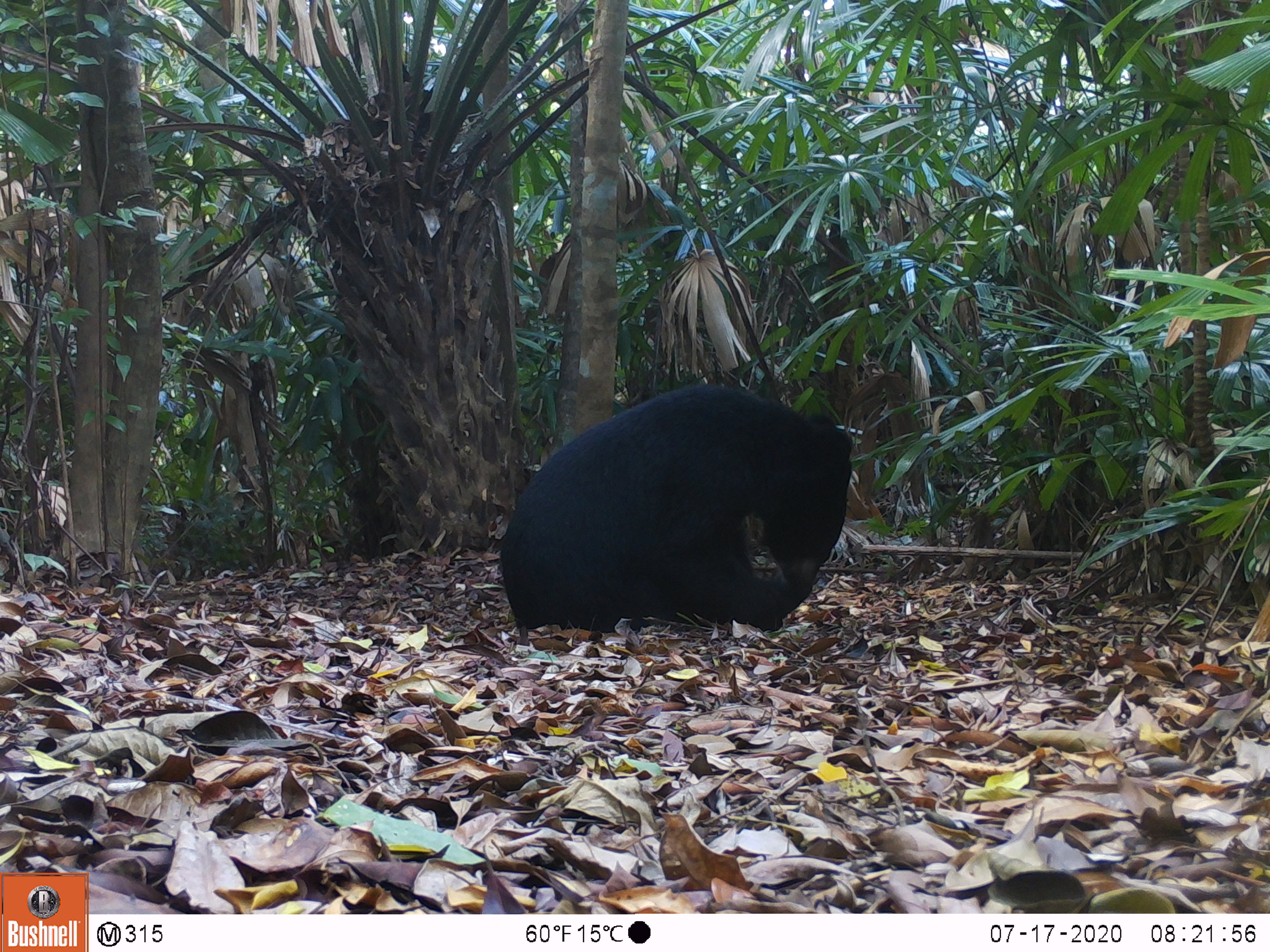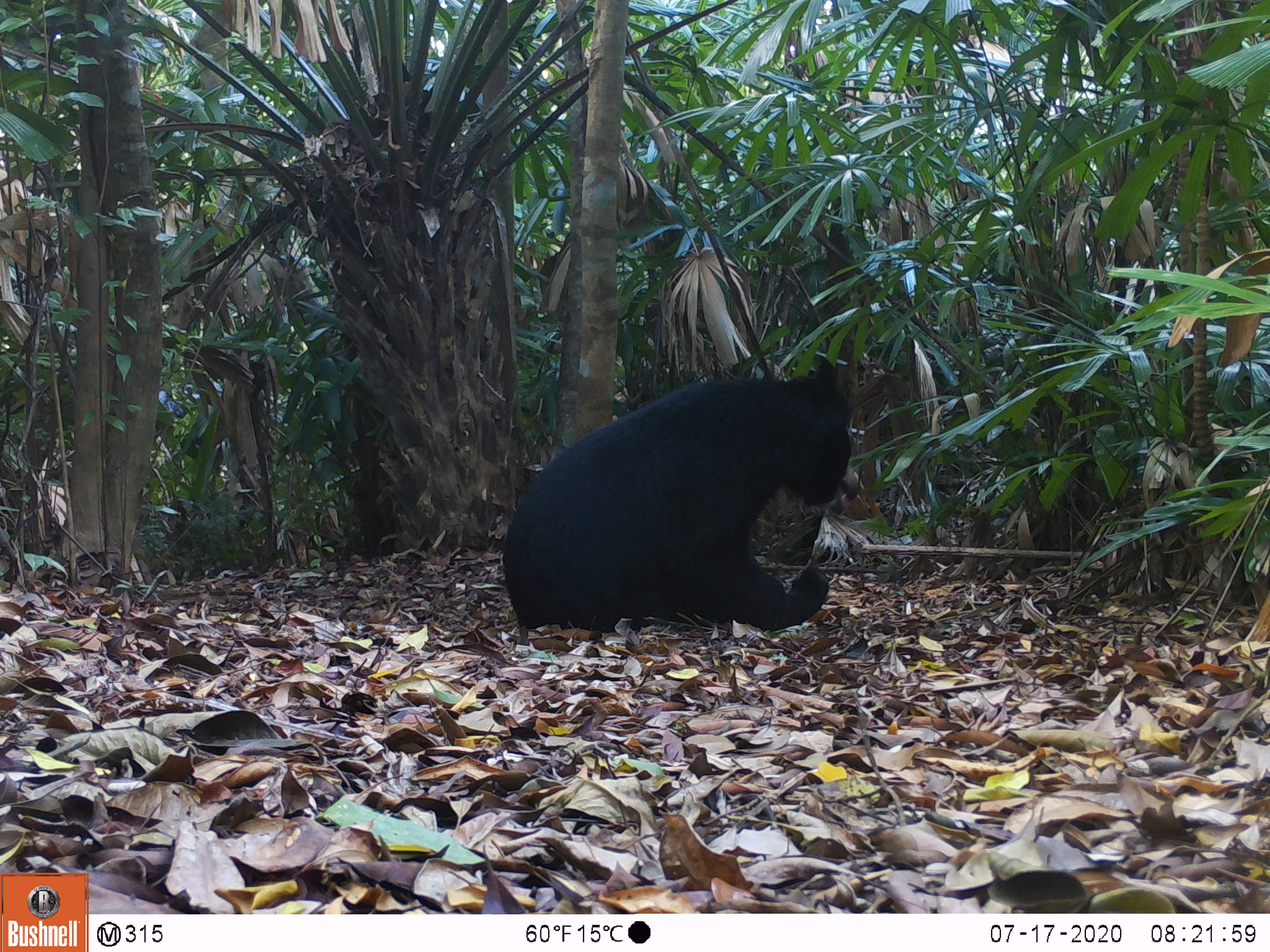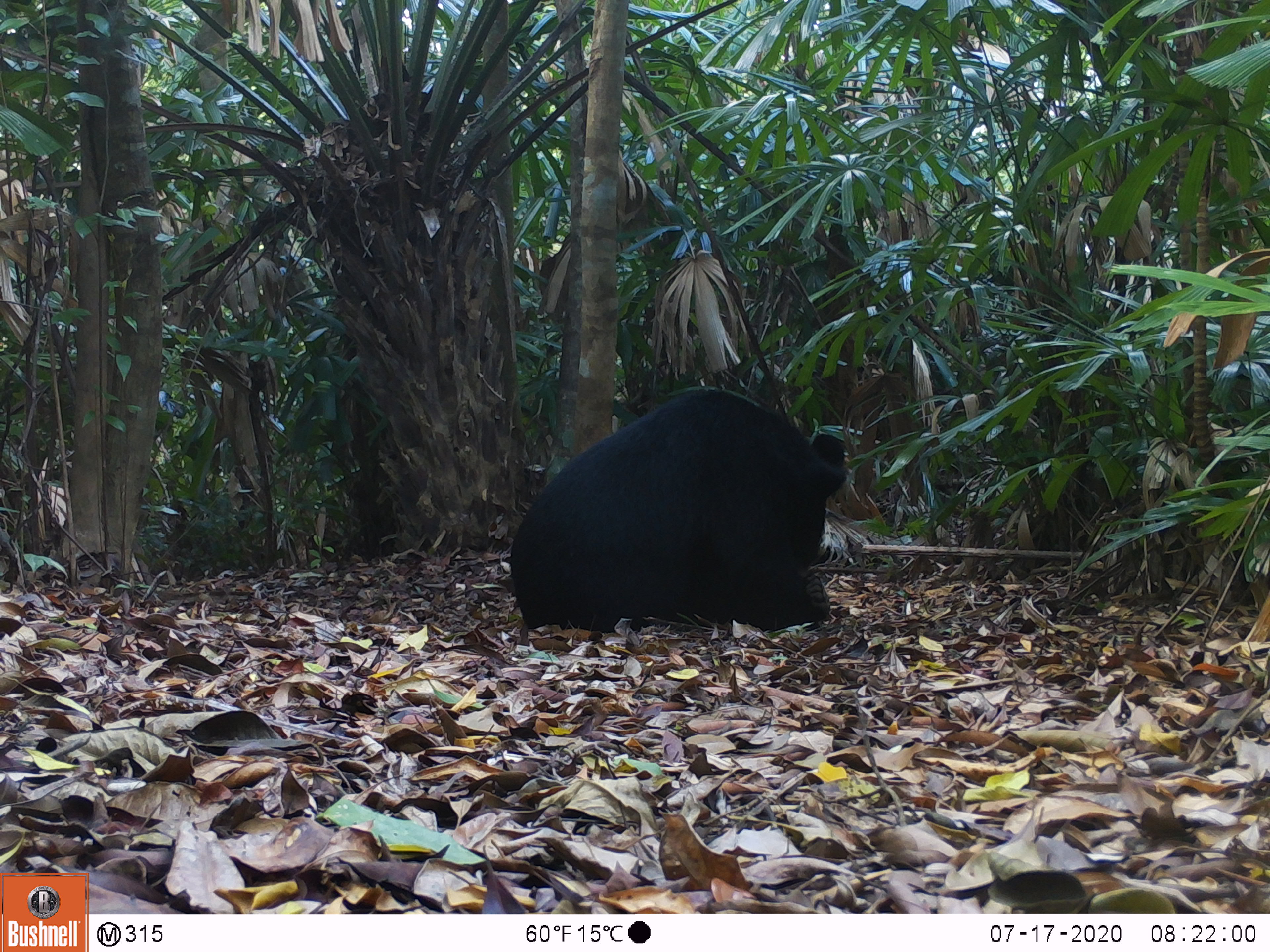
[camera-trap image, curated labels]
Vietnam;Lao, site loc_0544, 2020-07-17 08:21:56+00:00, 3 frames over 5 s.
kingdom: Animalia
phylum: Chordata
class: Mammalia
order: Carnivora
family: Ursidae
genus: Ursus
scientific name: Ursus thibetanus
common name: asian black bear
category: asiatic black bear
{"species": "asiatic black bear (asian black bear) (Ursus thibetanus)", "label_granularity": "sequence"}